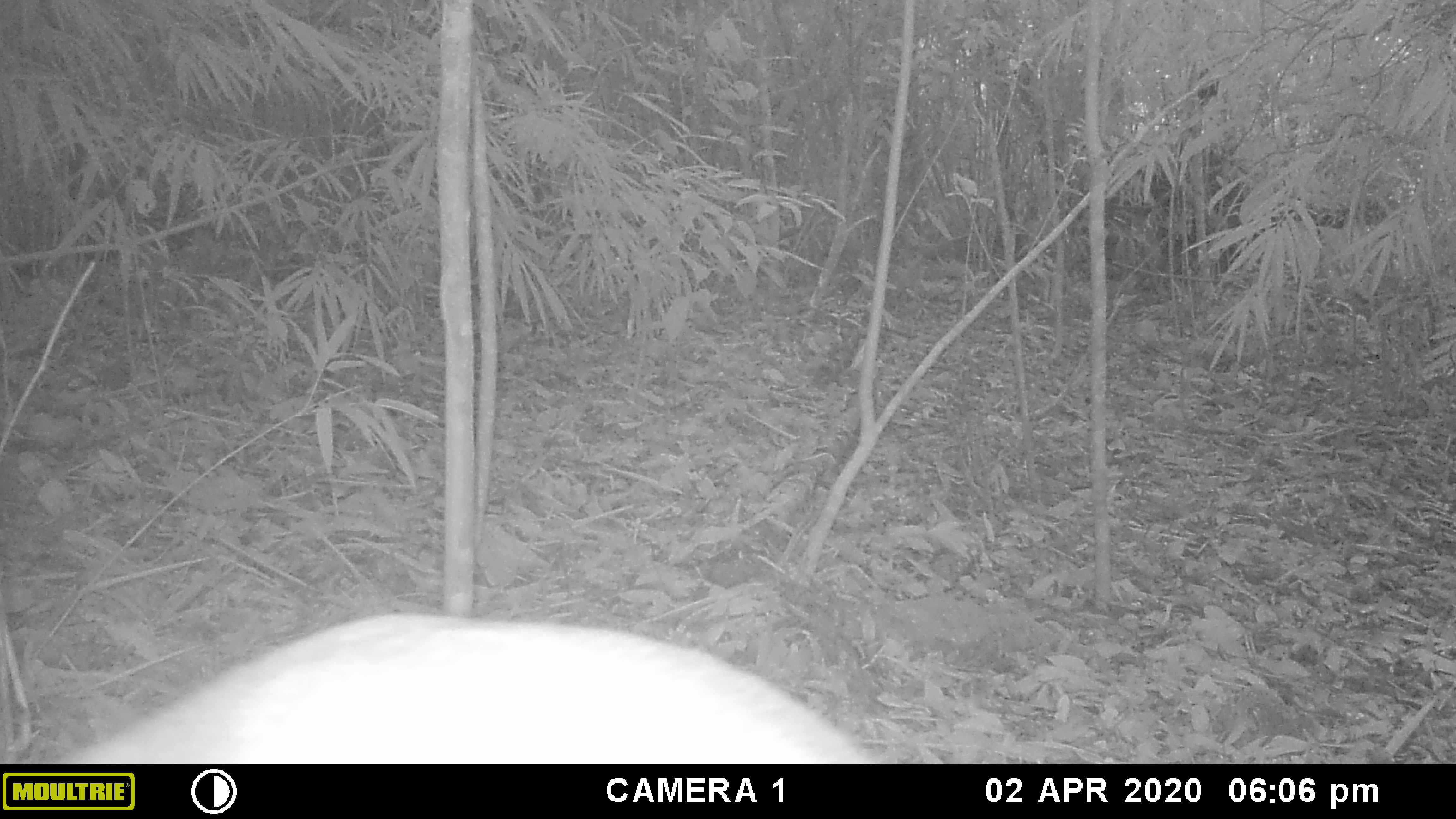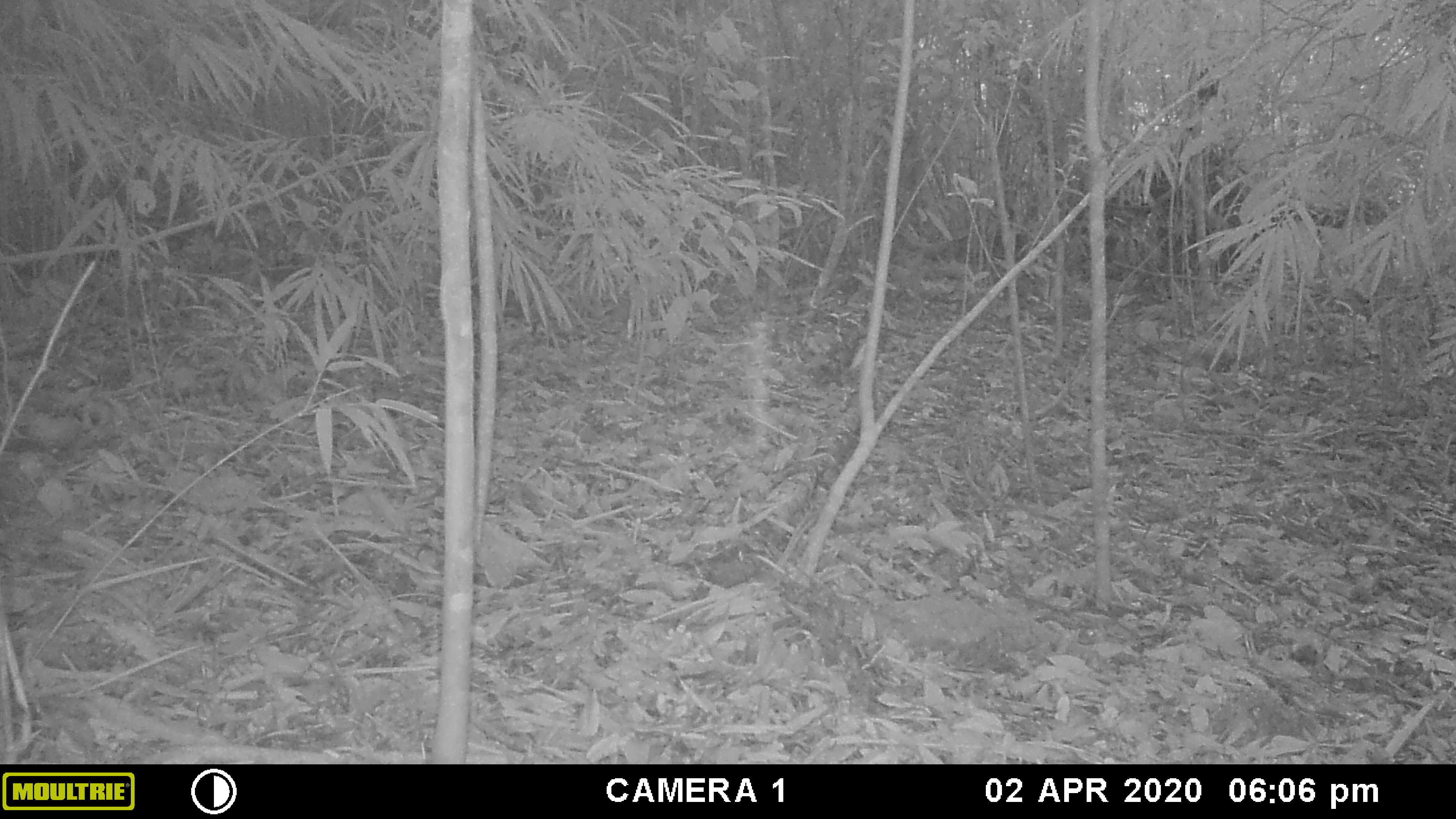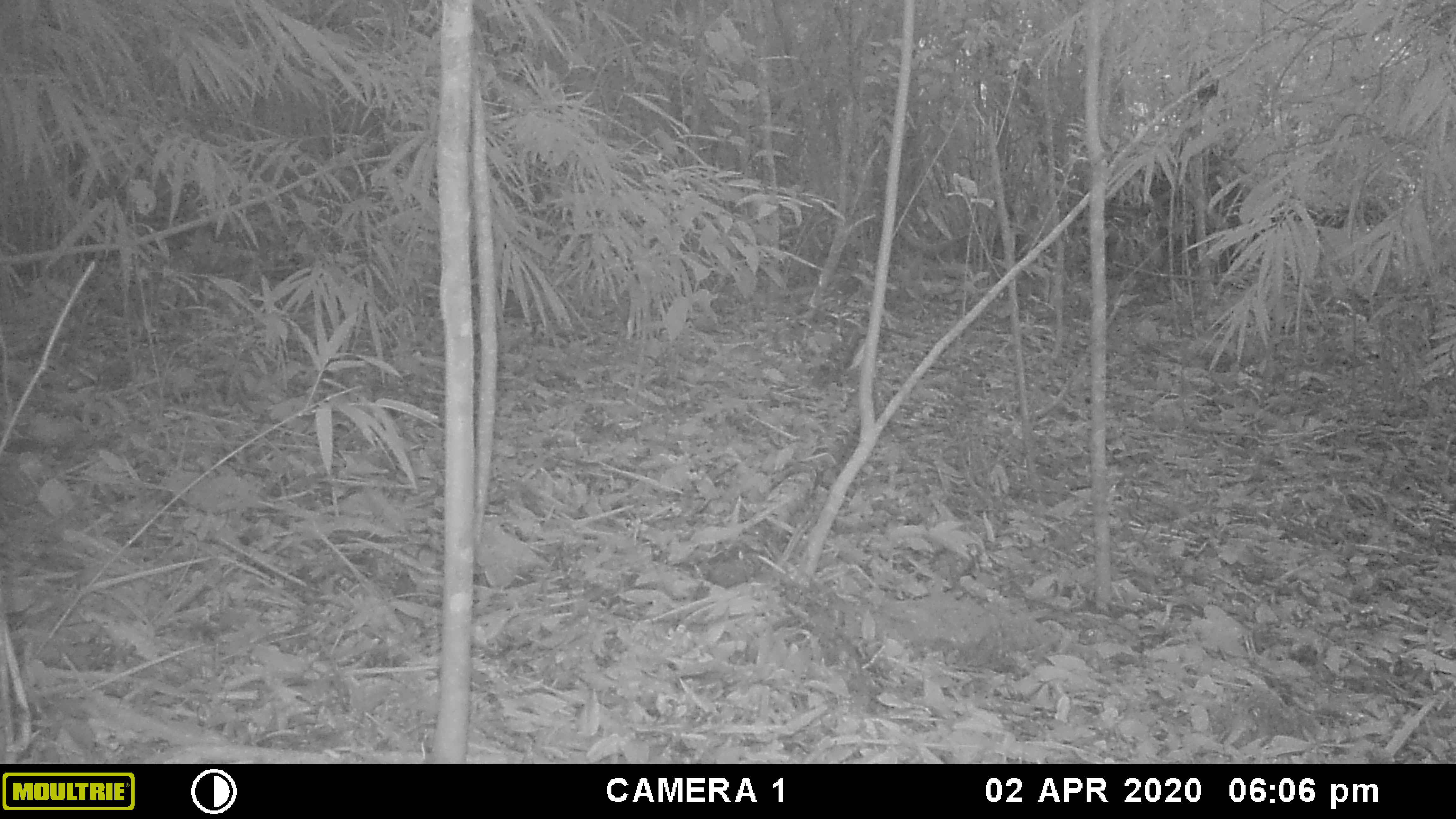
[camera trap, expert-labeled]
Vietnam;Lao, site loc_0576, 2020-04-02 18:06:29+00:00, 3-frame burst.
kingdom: Animalia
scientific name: Animalia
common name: animal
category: unidentified animal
Unidentified animal (animal) (Animalia). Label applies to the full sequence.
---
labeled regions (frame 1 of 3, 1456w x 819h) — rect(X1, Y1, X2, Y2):
unidentified animal: rect(54, 608, 878, 762)